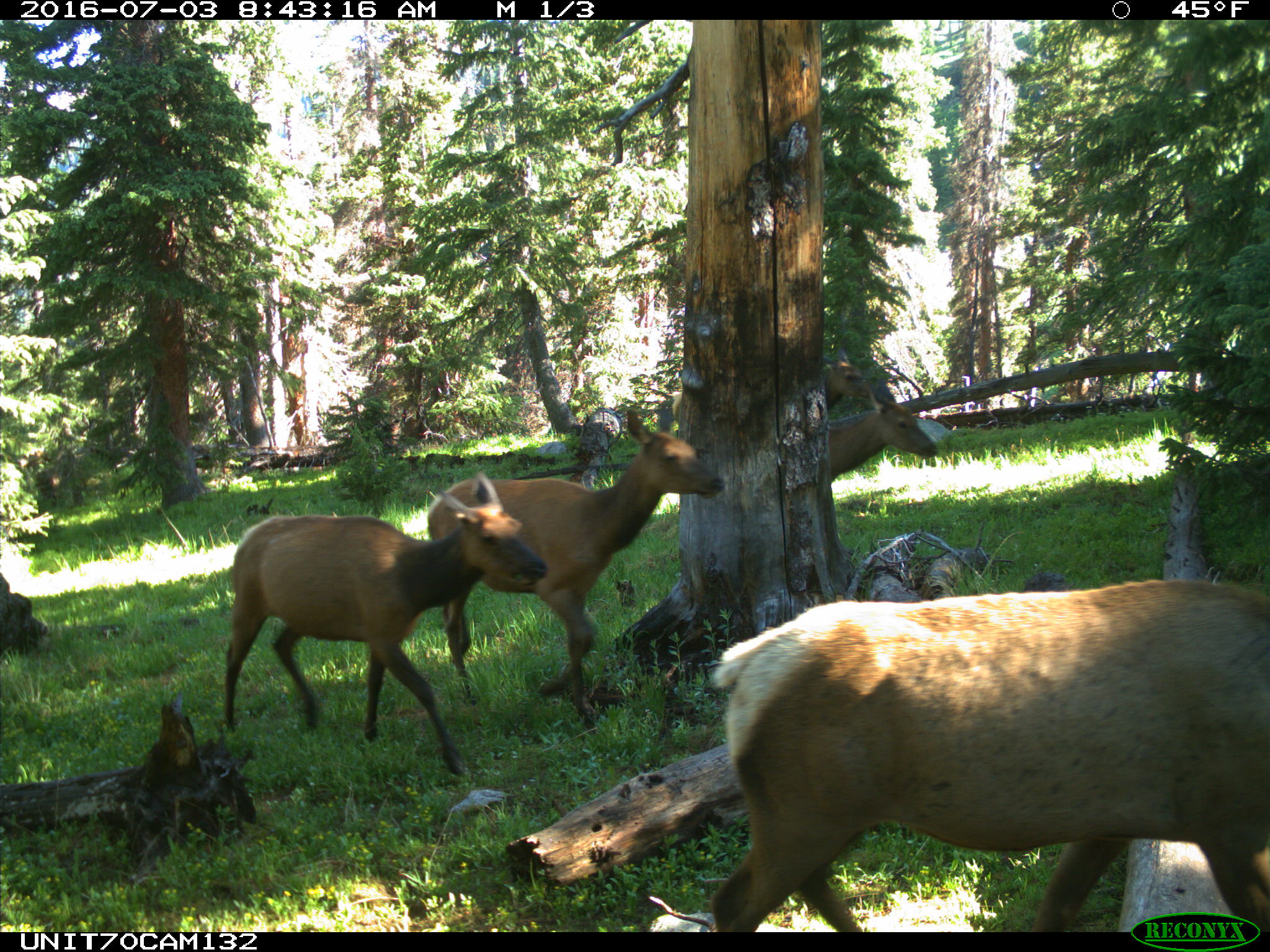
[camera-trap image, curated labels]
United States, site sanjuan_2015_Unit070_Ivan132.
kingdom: Animalia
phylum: Chordata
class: Mammalia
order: Artiodactyla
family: Cervidae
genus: Cervus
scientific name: Cervus elaphus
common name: red deer